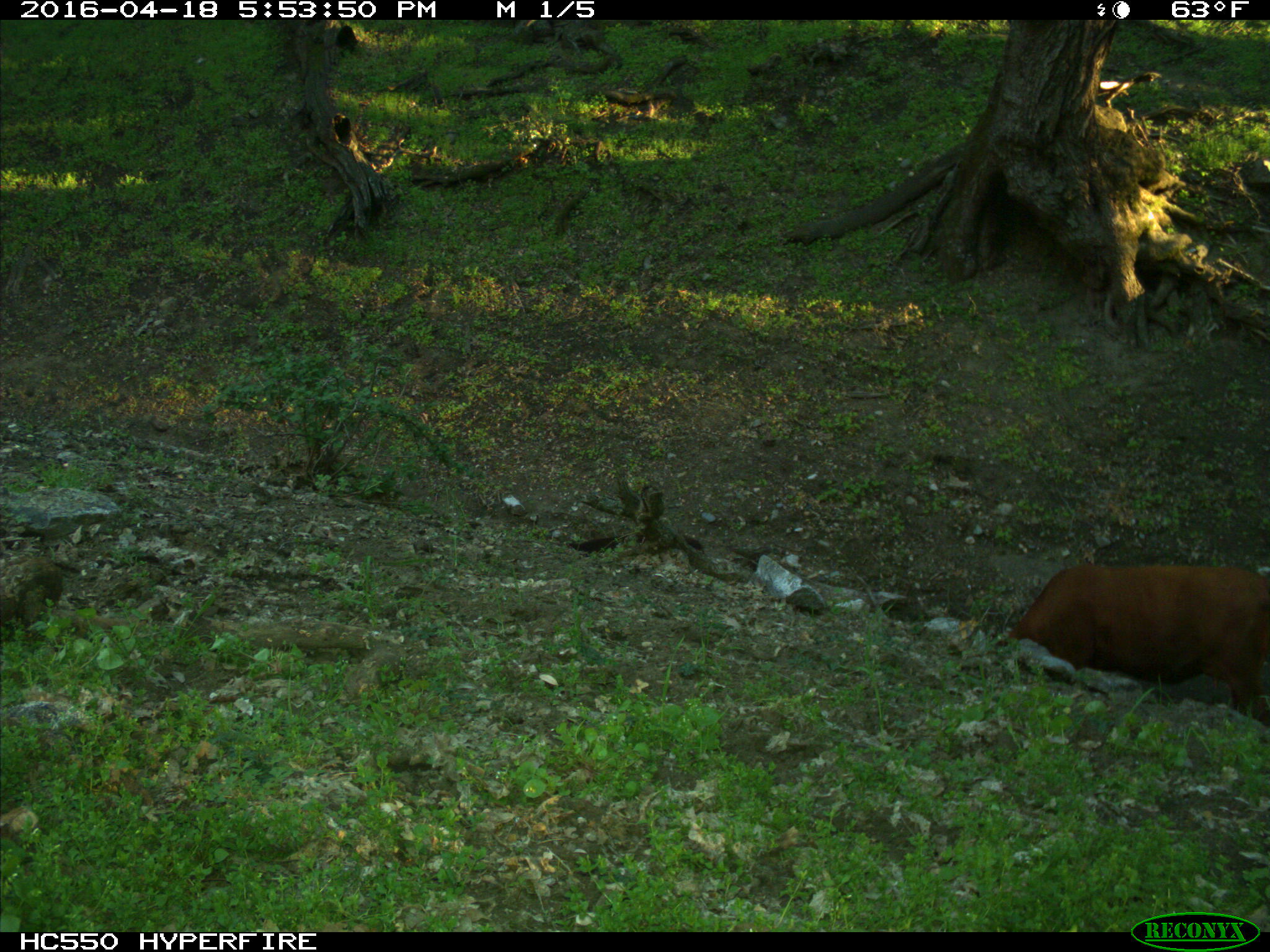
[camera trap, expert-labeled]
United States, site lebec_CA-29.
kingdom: Animalia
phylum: Chordata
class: Mammalia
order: Artiodactyla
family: Bovidae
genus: Bos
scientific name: Bos taurus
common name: domestic cow